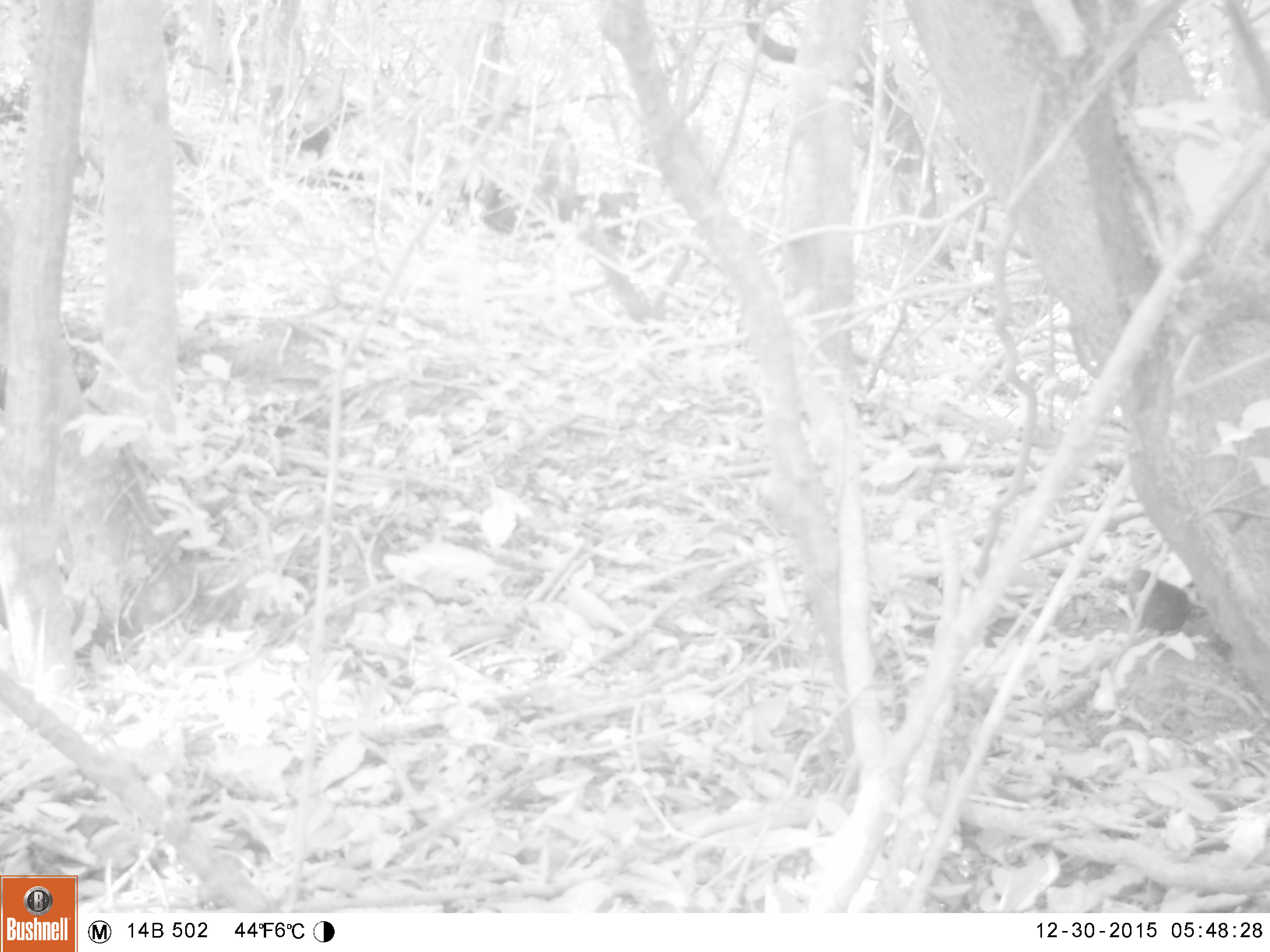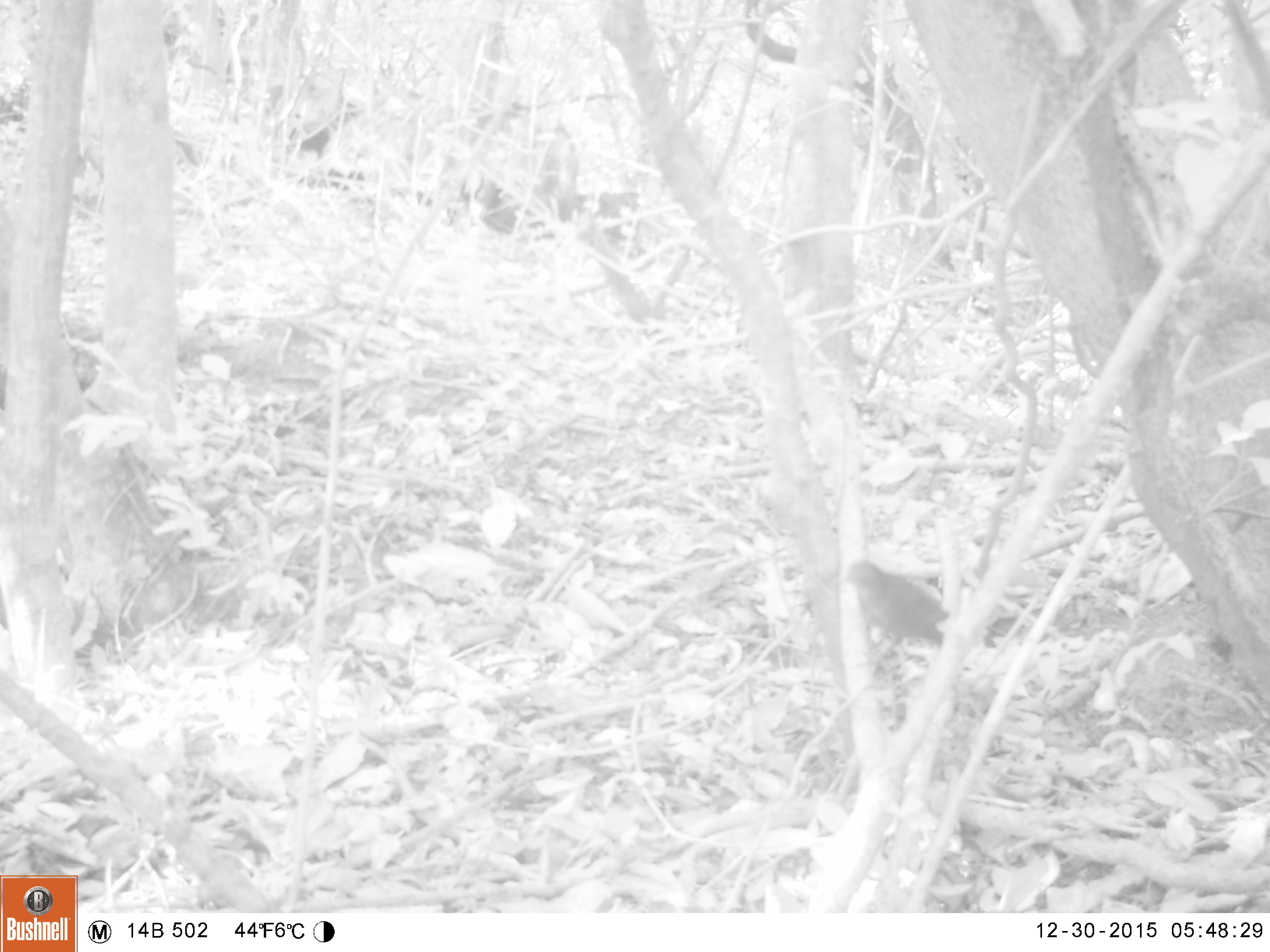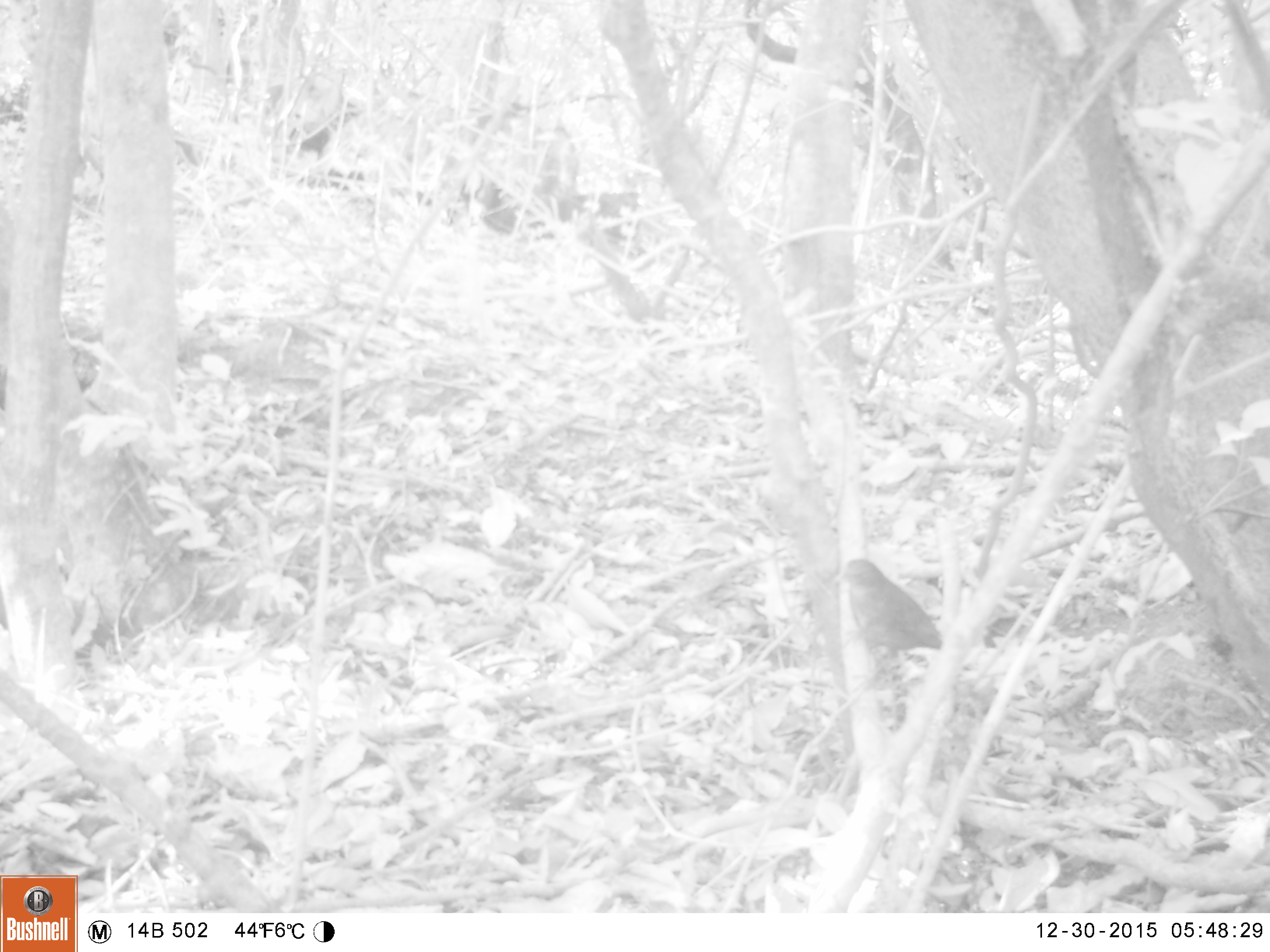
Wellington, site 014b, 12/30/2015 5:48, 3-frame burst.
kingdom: Animalia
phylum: Chordata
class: Aves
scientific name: Aves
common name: bird